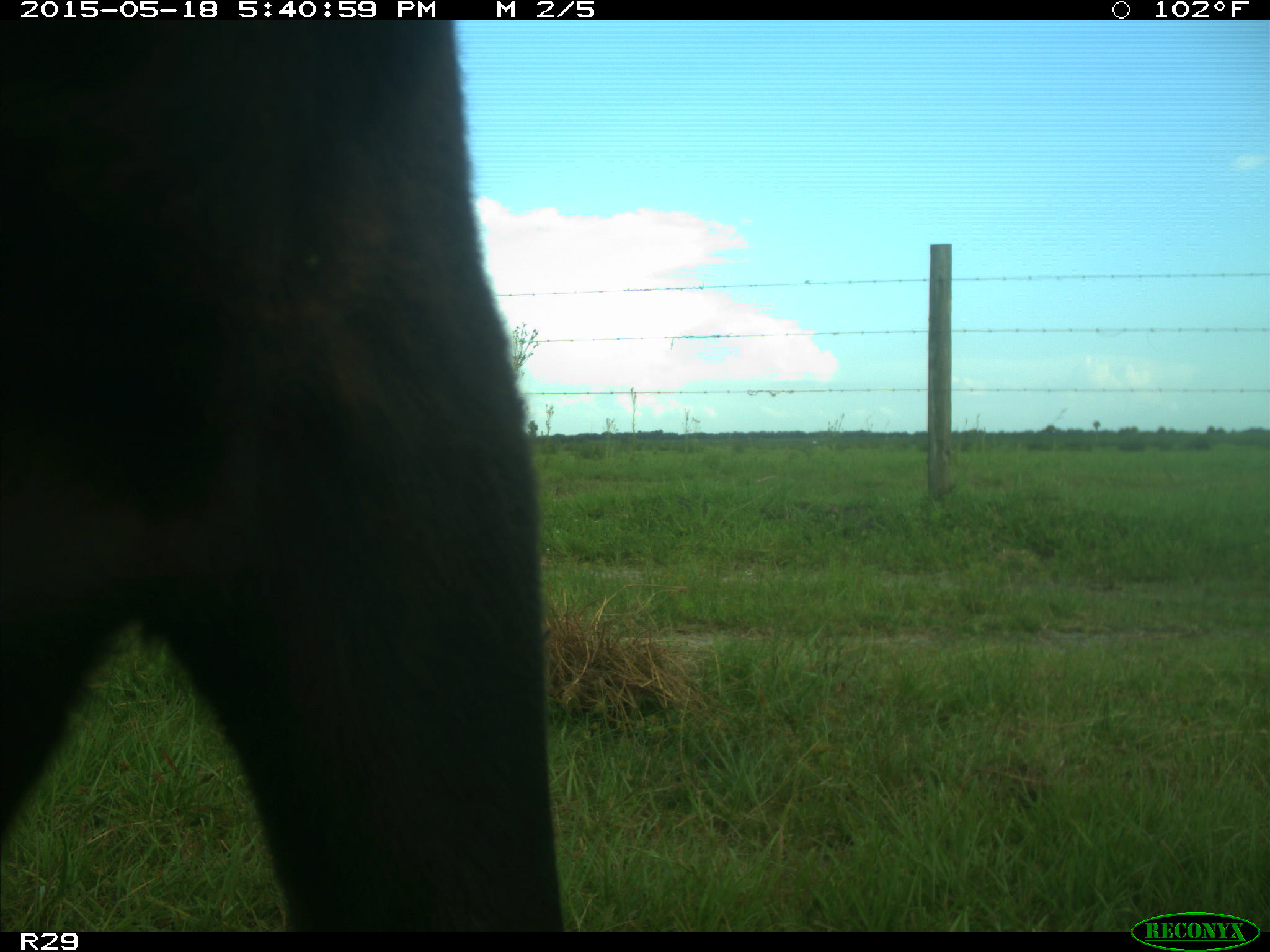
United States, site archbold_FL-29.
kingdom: Animalia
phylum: Chordata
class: Mammalia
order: Artiodactyla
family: Bovidae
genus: Bos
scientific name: Bos taurus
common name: domestic cow